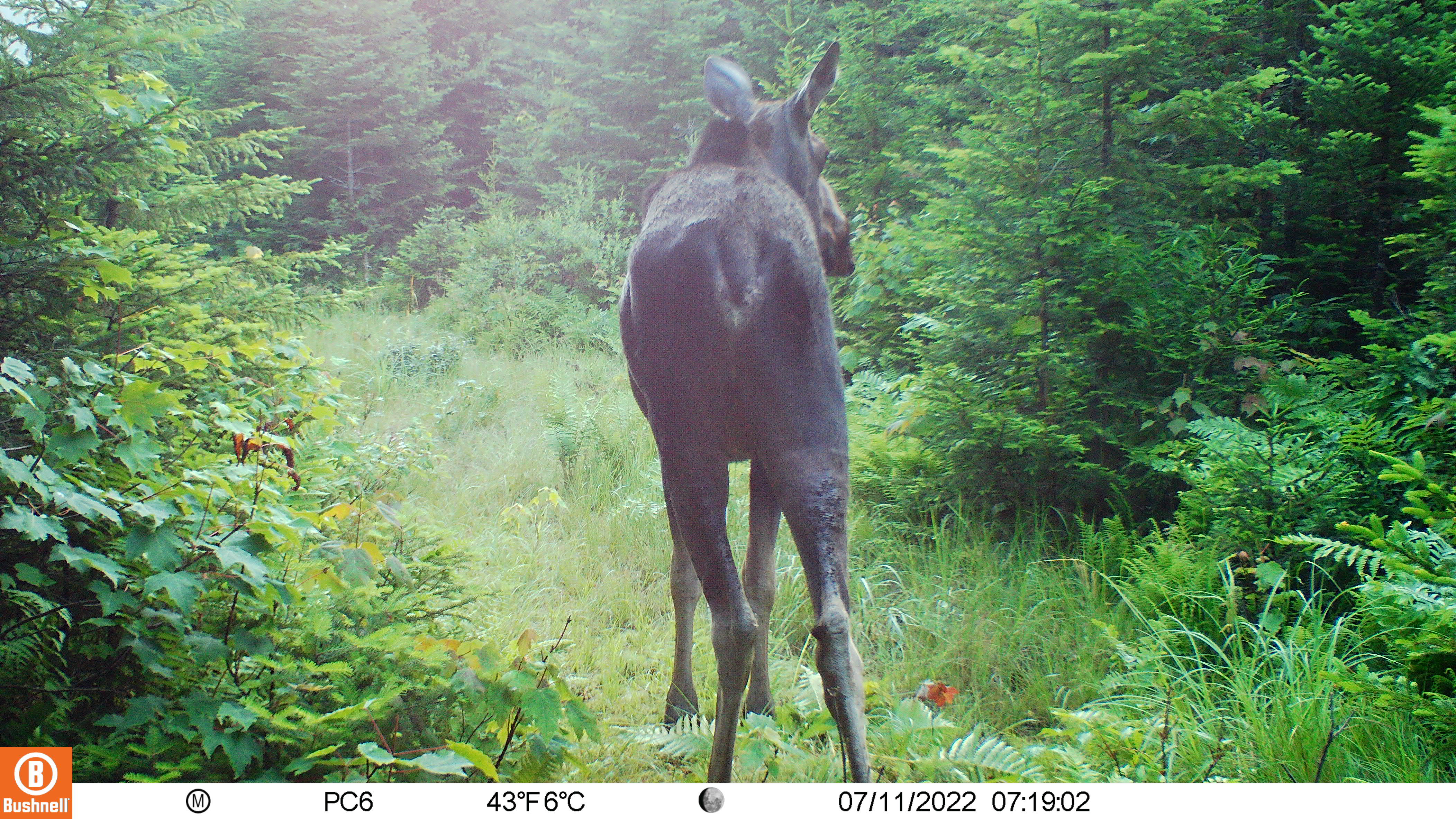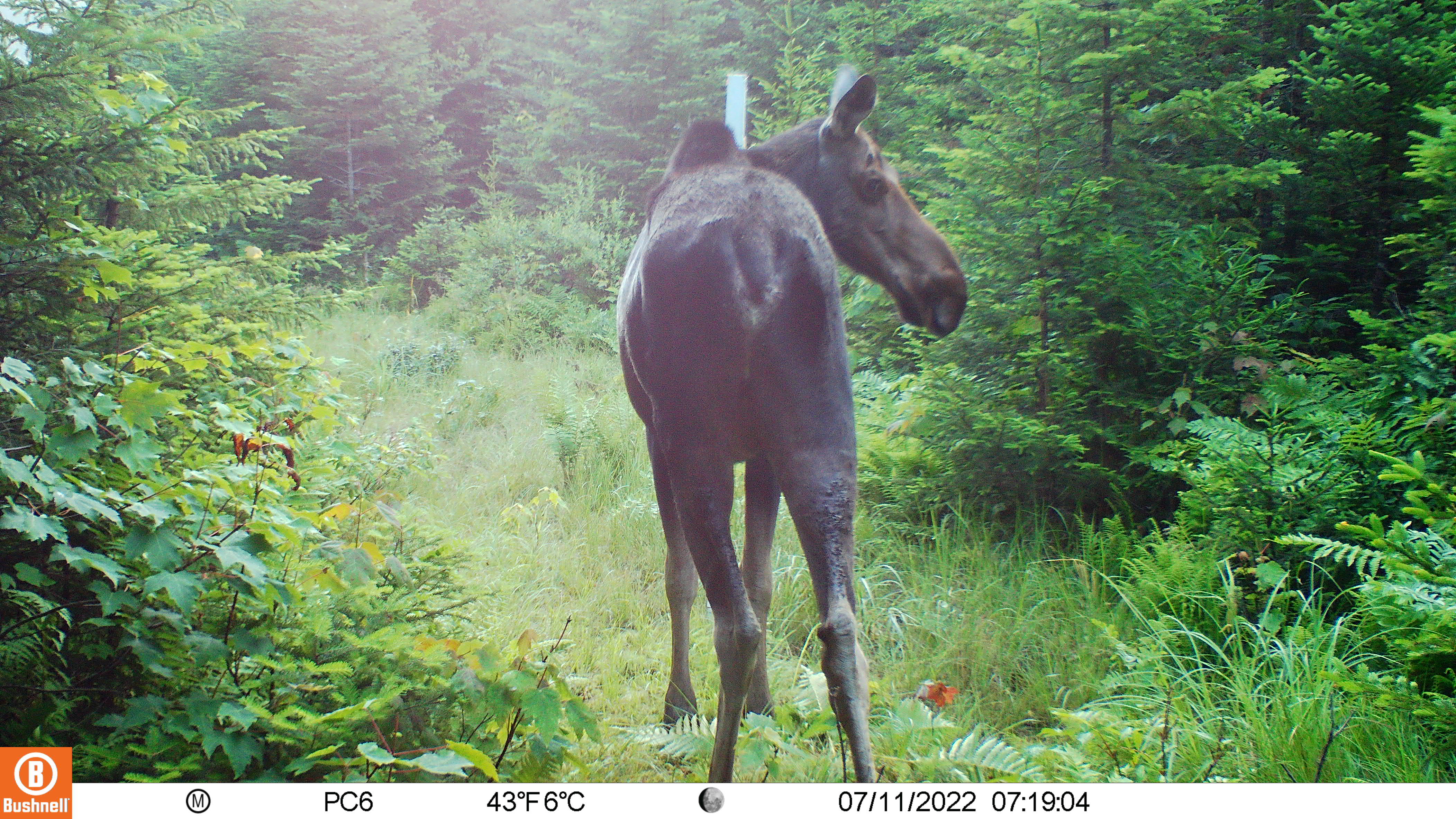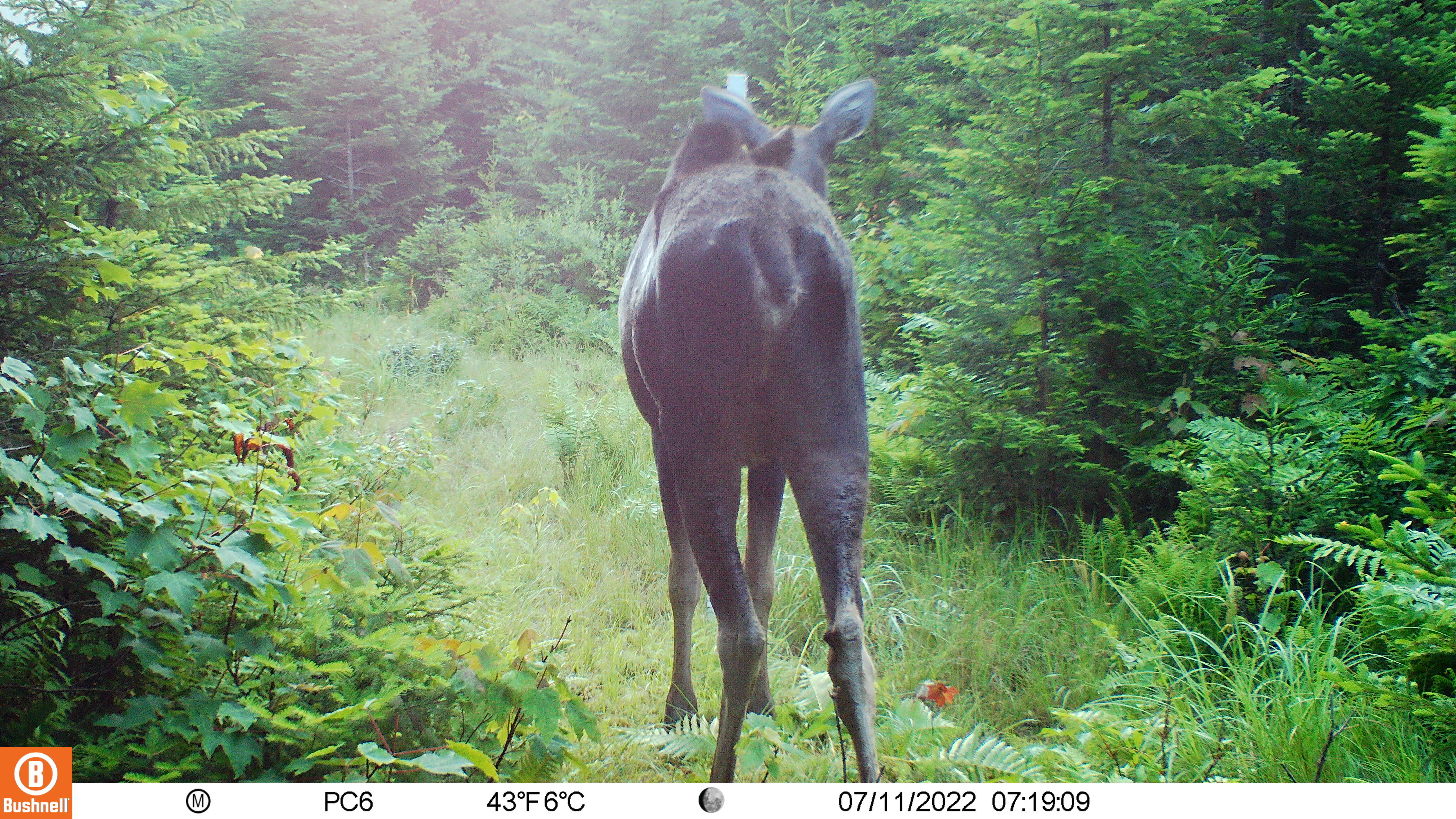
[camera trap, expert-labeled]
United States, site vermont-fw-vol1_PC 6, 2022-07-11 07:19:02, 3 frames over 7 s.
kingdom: Animalia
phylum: Chordata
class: Mammalia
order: Artiodactyla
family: Cervidae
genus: Alces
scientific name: Alces alces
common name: moose